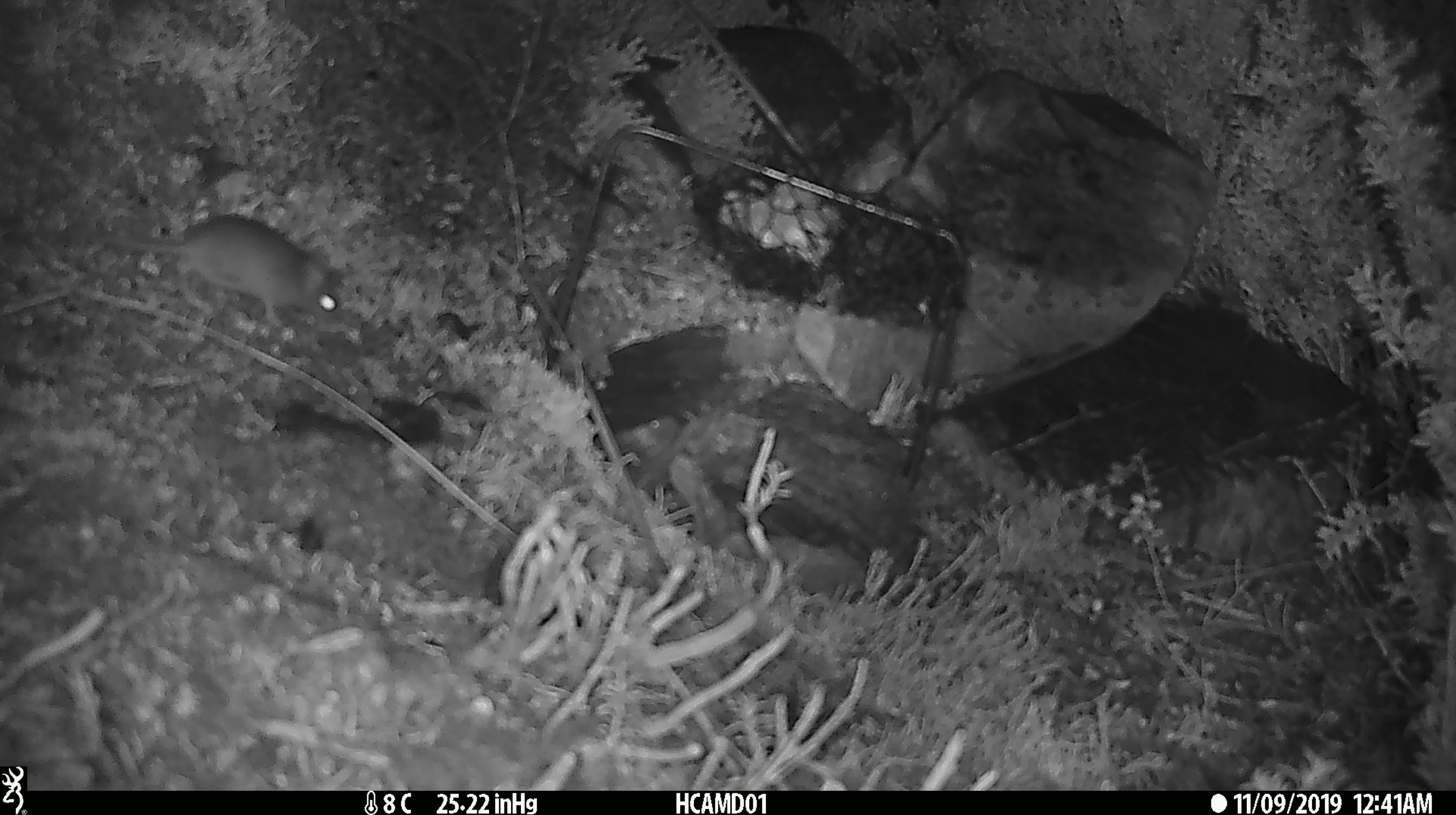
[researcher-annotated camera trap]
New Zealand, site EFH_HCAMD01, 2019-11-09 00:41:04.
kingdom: Animalia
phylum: Chordata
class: Mammalia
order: Rodentia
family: Muridae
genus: Mus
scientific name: Mus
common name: mouse